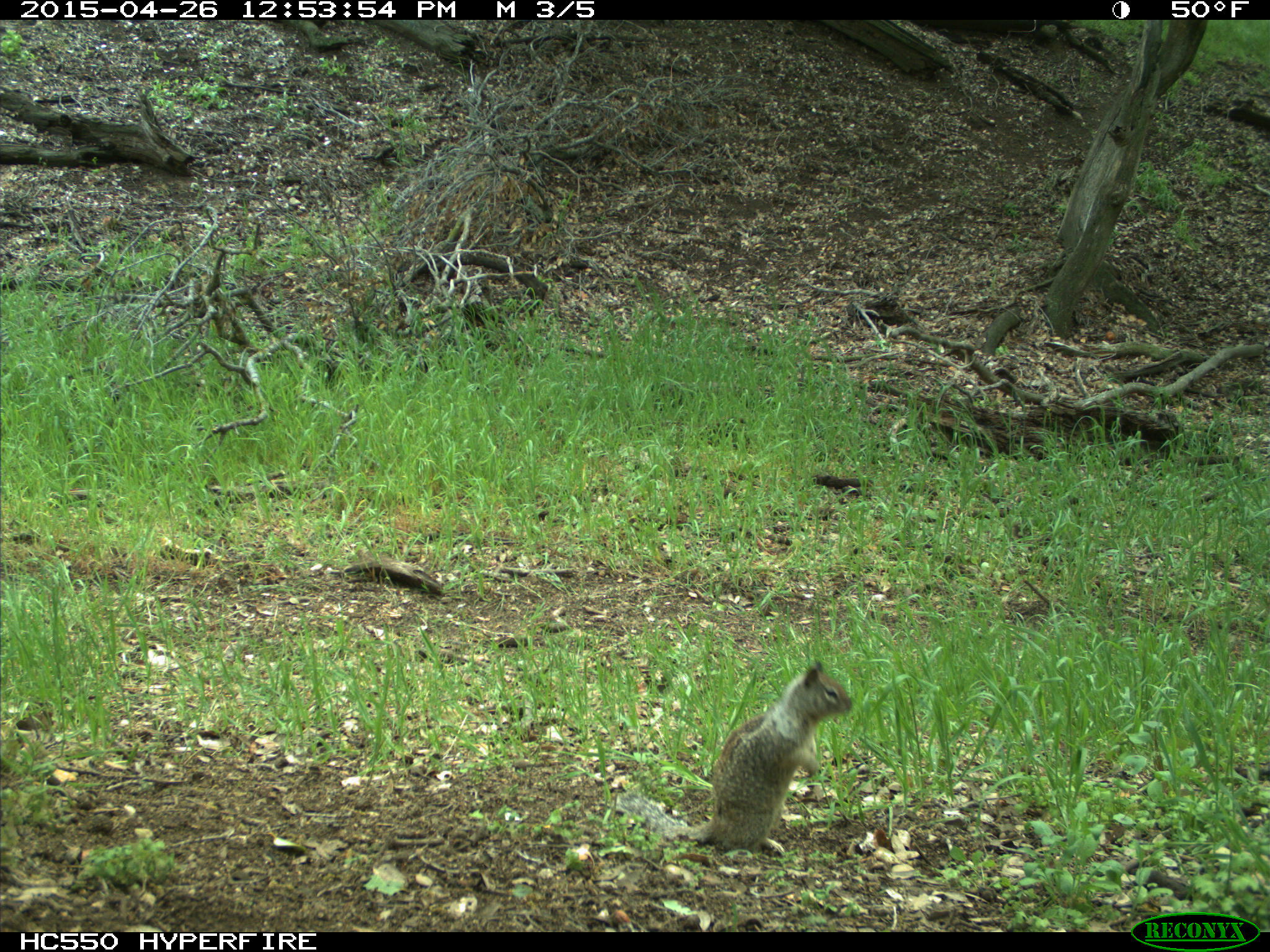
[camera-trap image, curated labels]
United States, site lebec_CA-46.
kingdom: Animalia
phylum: Chordata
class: Mammalia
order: Rodentia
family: Sciuridae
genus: Otospermophilus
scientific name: Otospermophilus beecheyi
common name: california ground squirrel